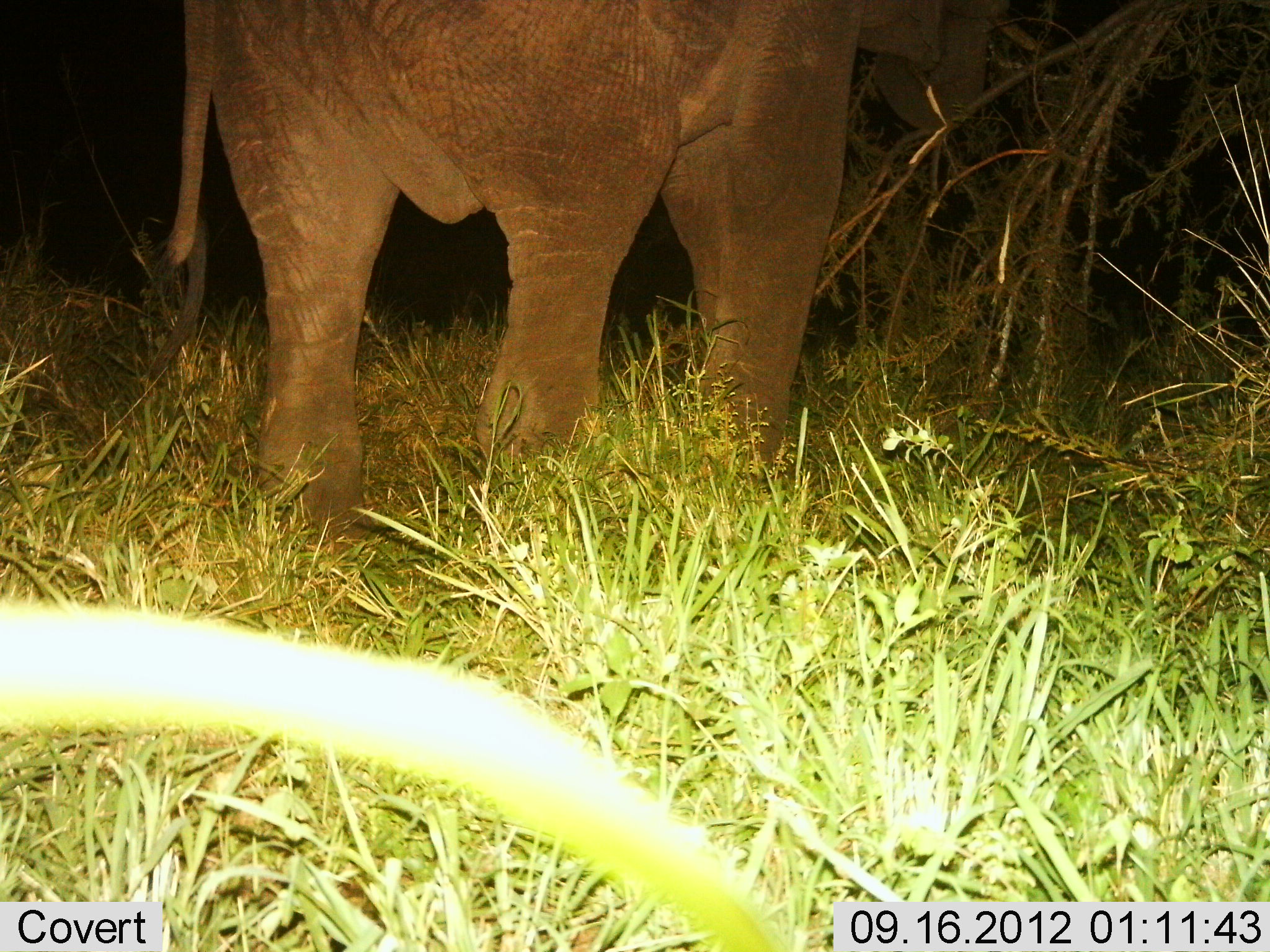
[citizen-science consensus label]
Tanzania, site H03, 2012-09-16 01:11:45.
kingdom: Animalia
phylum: Chordata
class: Mammalia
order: Proboscidea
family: Elephantidae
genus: Loxodonta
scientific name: Loxodonta africana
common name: african bush elephant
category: elephant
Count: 1.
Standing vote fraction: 100%.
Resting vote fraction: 0%.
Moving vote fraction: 0%.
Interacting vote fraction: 0%.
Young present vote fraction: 0%.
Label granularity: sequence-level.